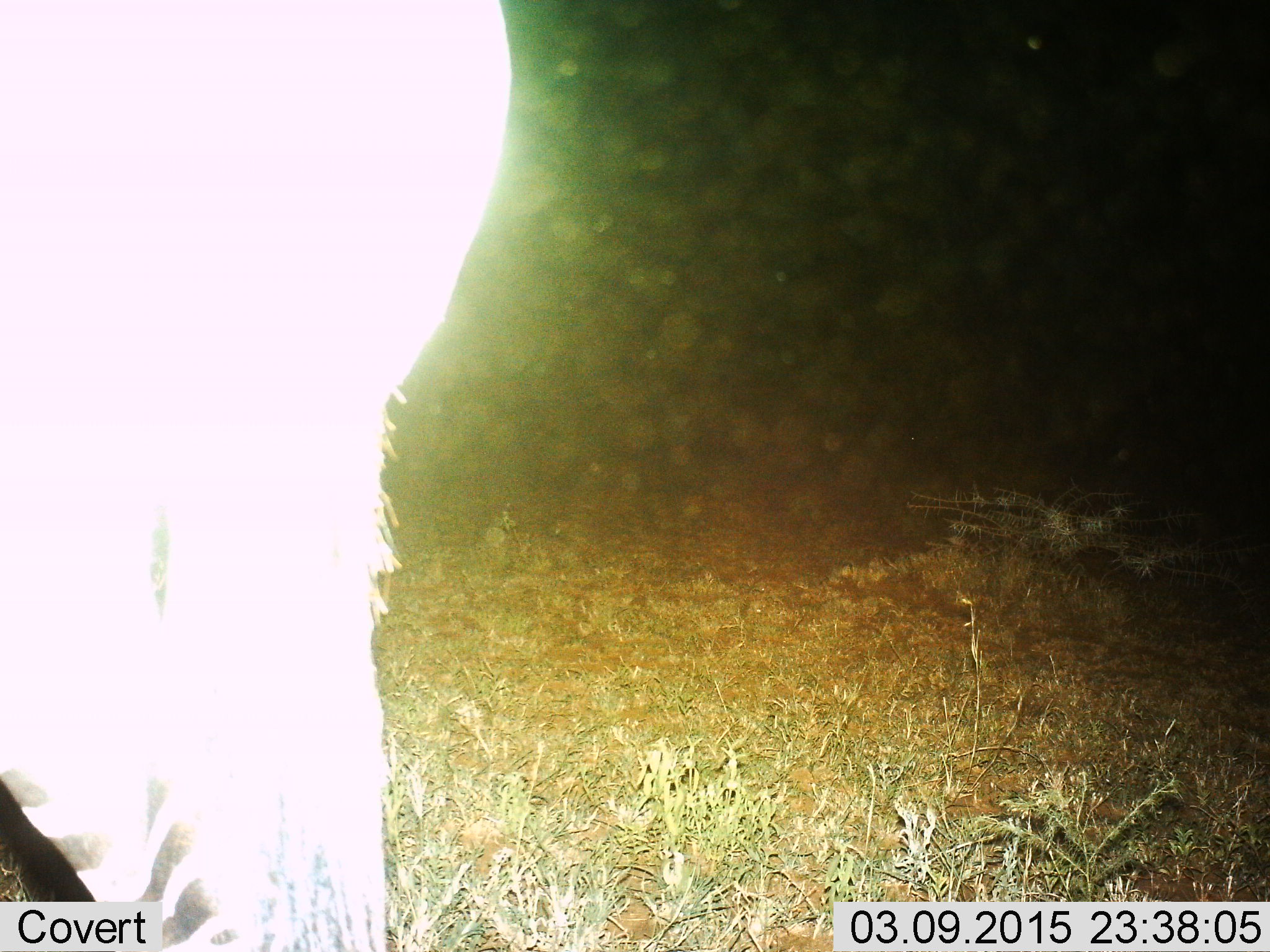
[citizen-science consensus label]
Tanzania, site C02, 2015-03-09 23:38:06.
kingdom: Animalia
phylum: Chordata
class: Mammalia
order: Perissodactyla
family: Equidae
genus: Equus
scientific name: Equus quagga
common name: plains zebra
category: zebra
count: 1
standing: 100%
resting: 0%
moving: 0%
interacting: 0%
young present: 0%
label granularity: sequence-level